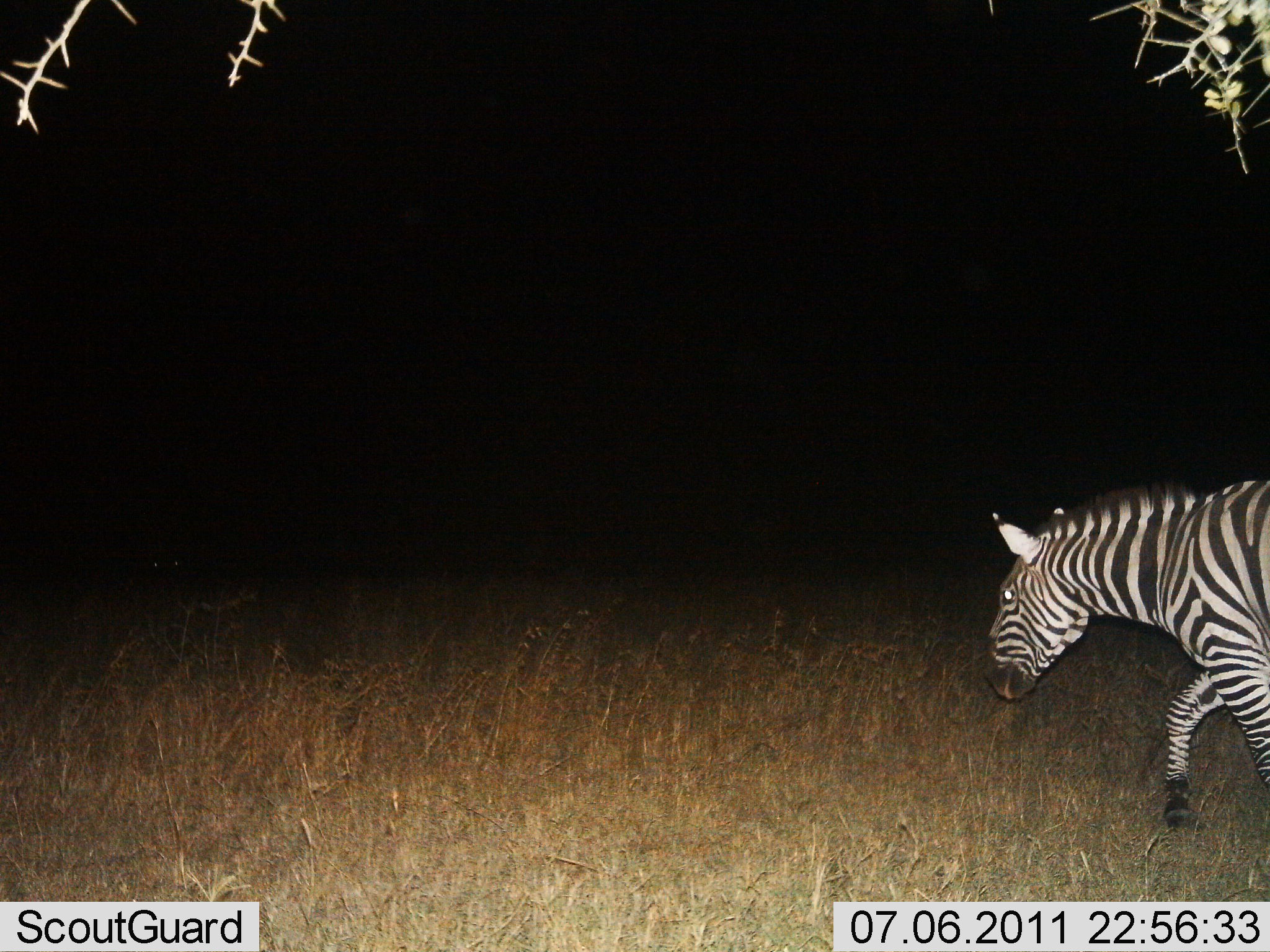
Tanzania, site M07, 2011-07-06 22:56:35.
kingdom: Animalia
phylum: Chordata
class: Mammalia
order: Perissodactyla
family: Equidae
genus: Equus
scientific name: Equus quagga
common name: plains zebra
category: zebra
Zebra (plains zebra) (Equus quagga), count 1. Behavior (volunteer vote fractions): standing 0%, resting 8%, moving 100%, interacting 0%. Young present (vote fraction): 0%. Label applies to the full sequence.